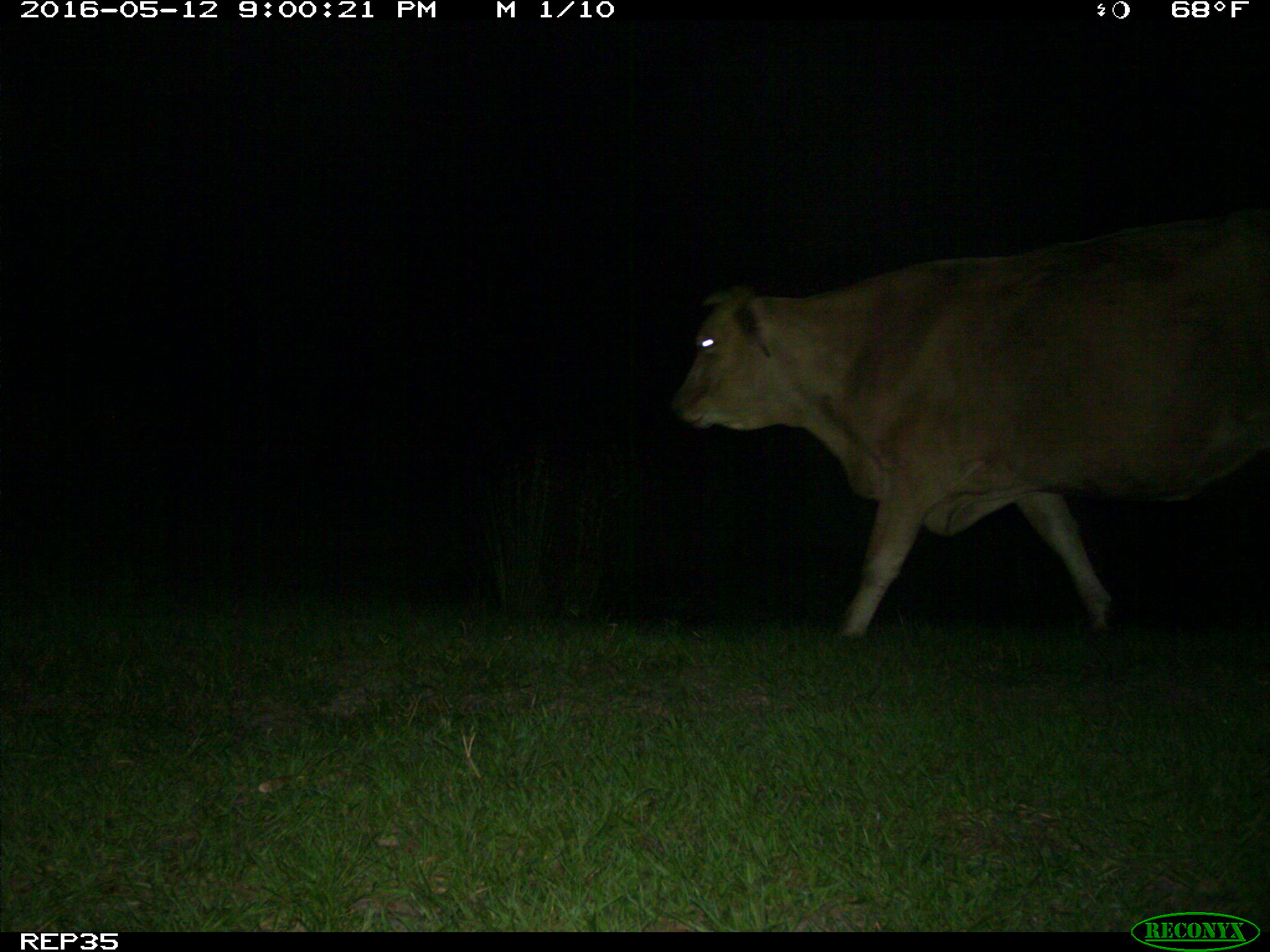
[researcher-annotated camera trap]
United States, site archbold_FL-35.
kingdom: Animalia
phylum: Chordata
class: Mammalia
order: Artiodactyla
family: Bovidae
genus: Bos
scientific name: Bos taurus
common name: domestic cow